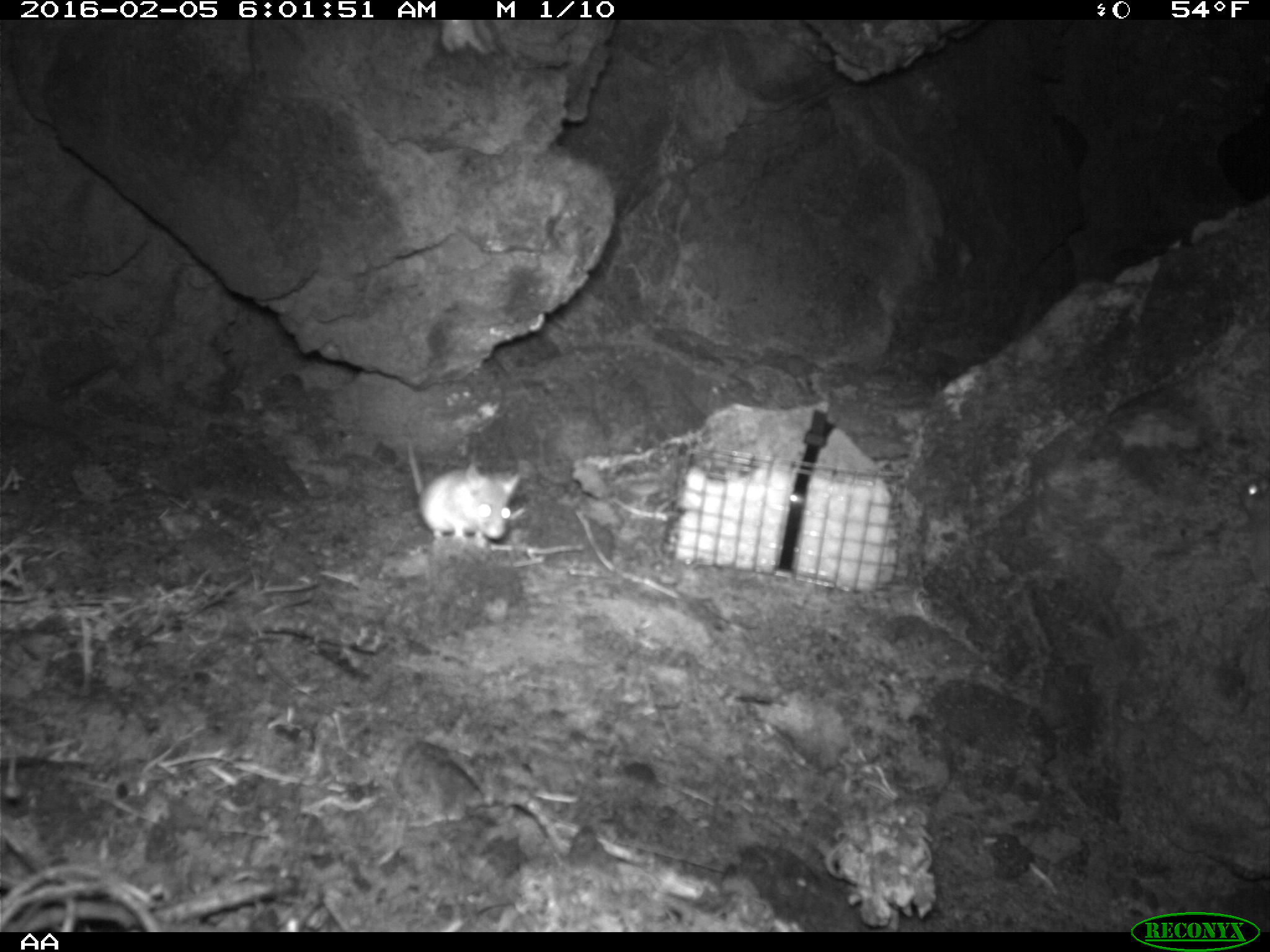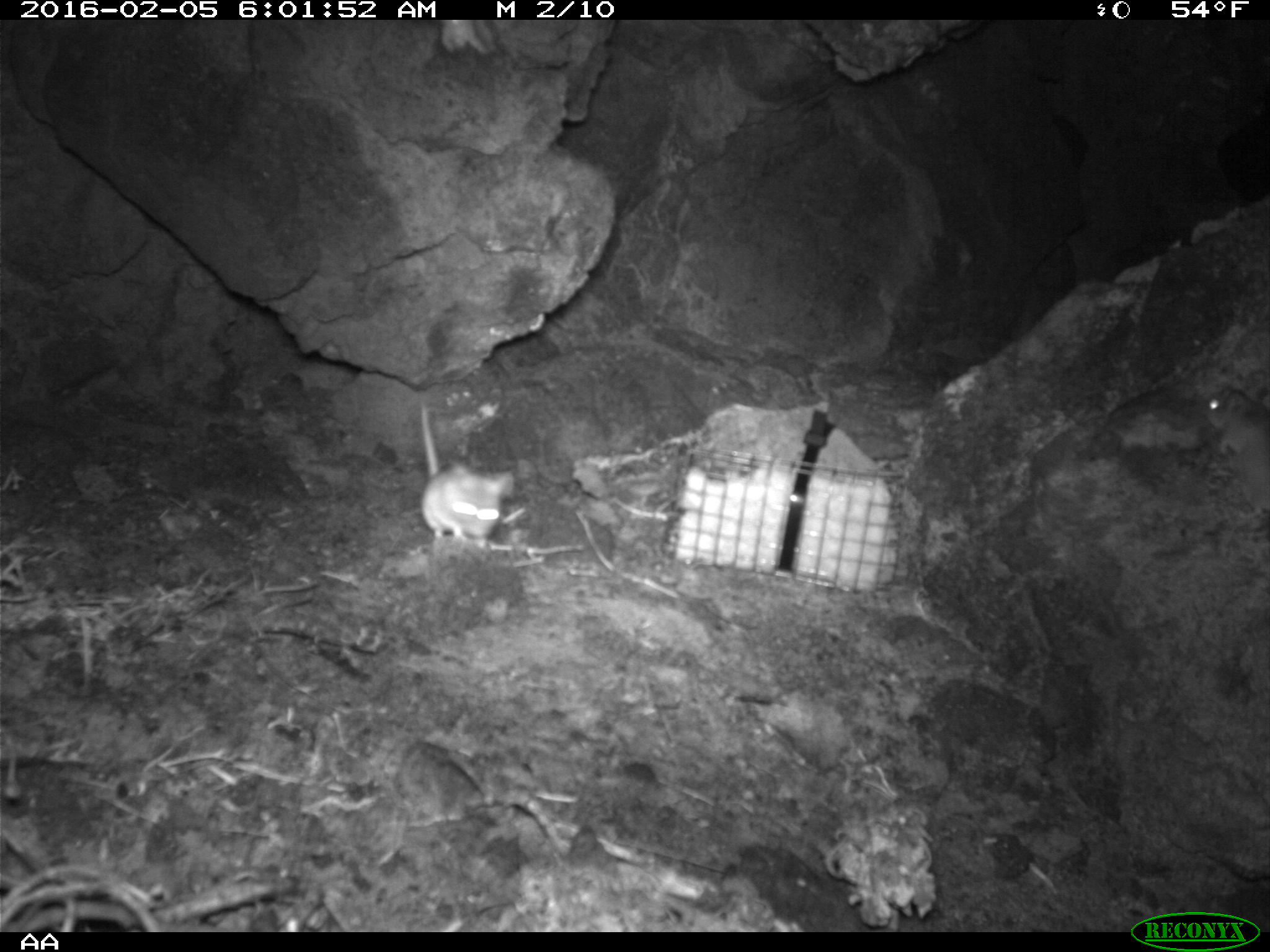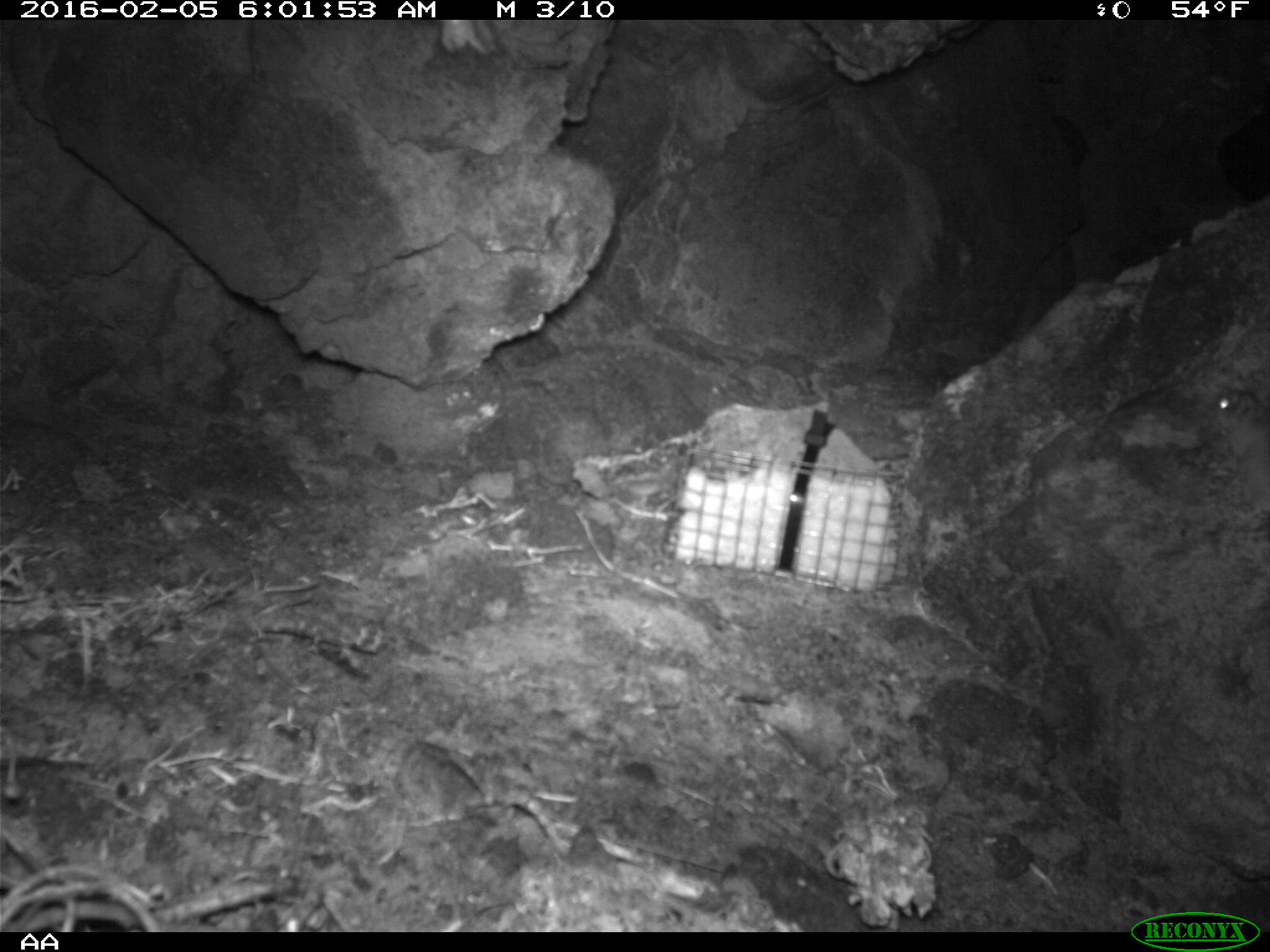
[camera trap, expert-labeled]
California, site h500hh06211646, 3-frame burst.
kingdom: Animalia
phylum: Chordata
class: Mammalia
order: Rodentia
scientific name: Rodentia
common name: rodent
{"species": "rodent (Rodentia)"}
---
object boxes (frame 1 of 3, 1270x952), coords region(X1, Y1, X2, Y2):
rodent: region(405, 438, 521, 550); region(1237, 465, 1269, 515)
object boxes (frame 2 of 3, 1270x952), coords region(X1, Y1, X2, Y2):
rodent: region(420, 403, 514, 548); region(1202, 386, 1269, 518)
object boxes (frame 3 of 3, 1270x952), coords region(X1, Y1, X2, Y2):
rodent: region(1214, 387, 1269, 519)